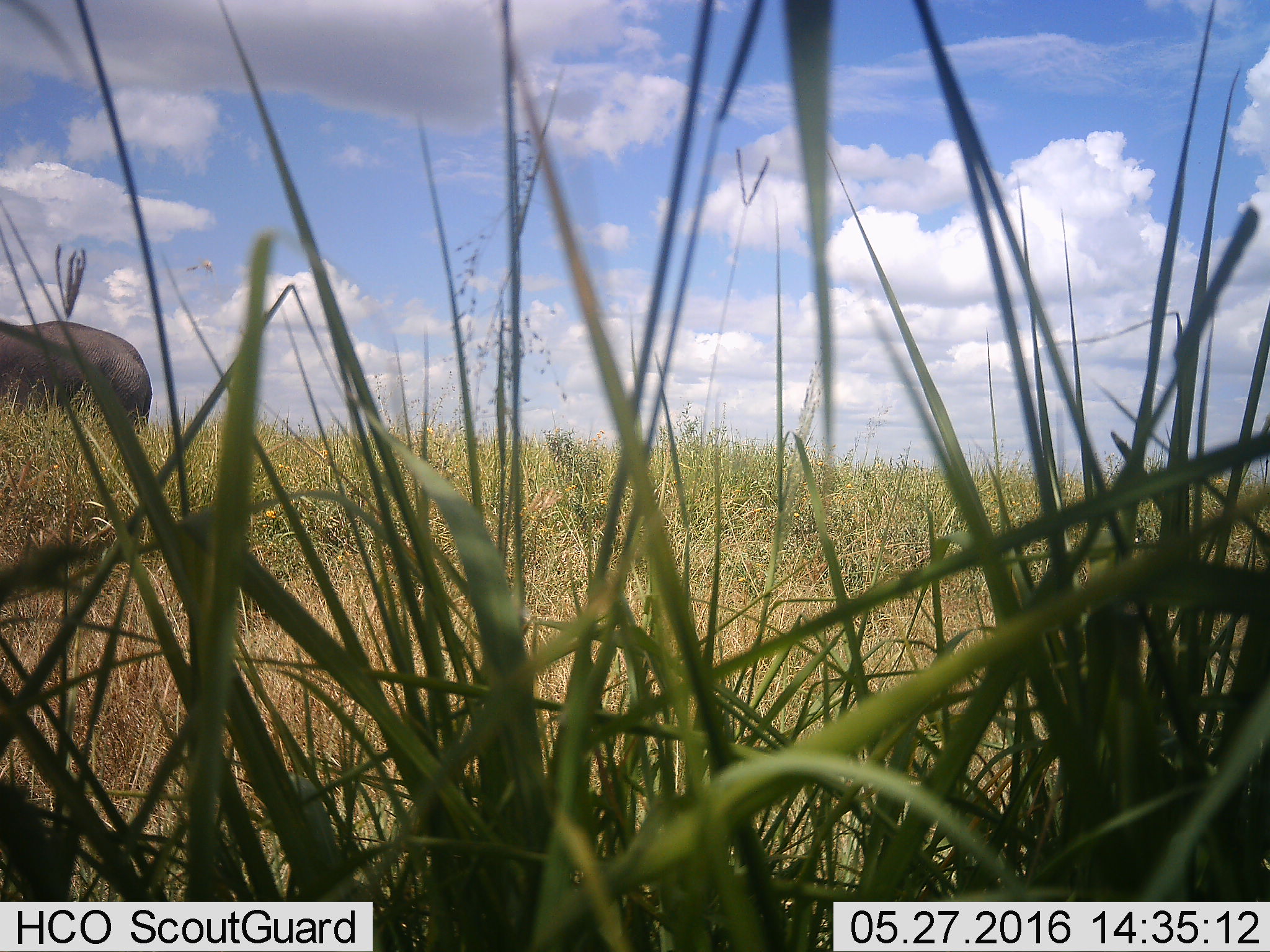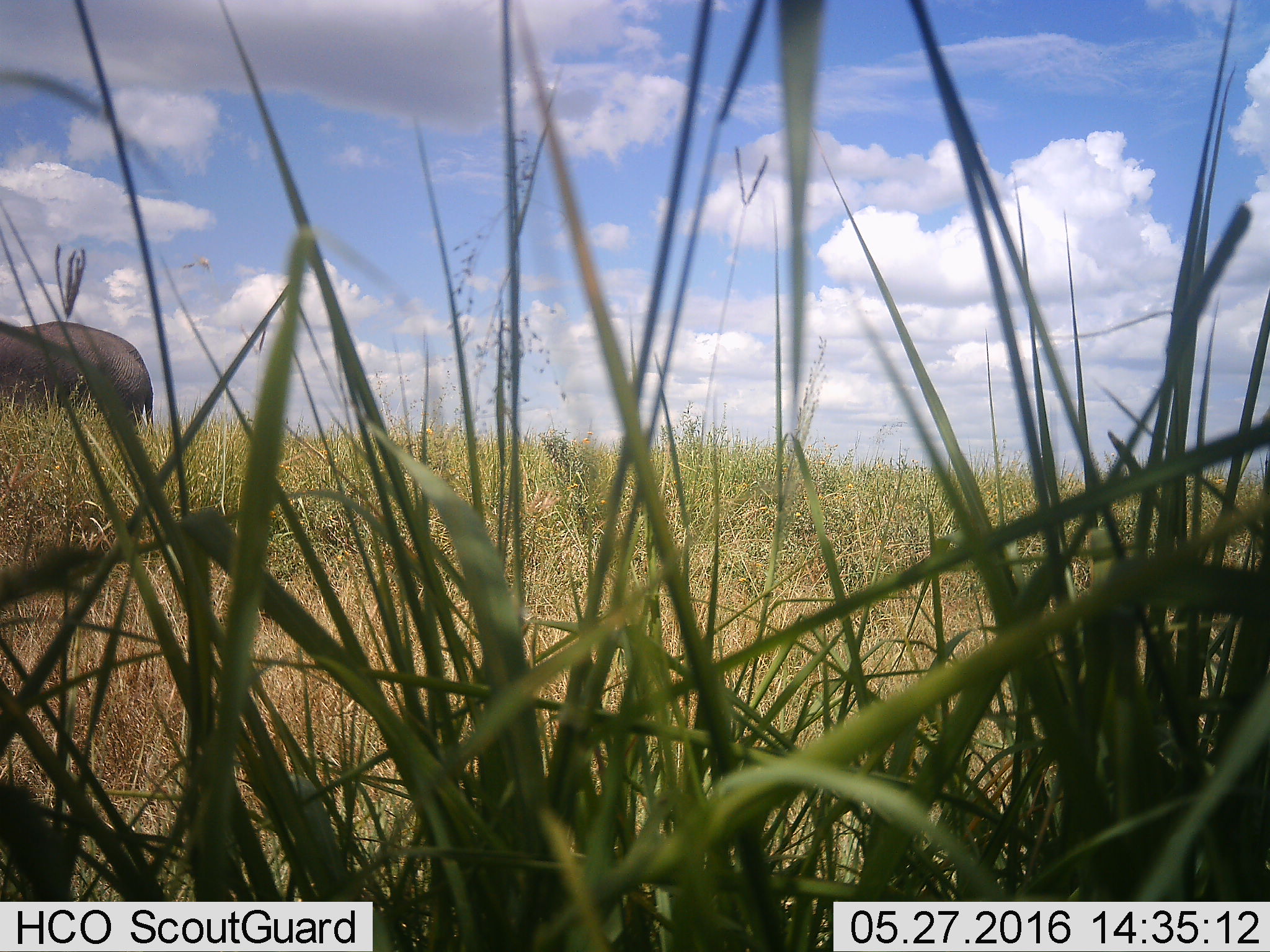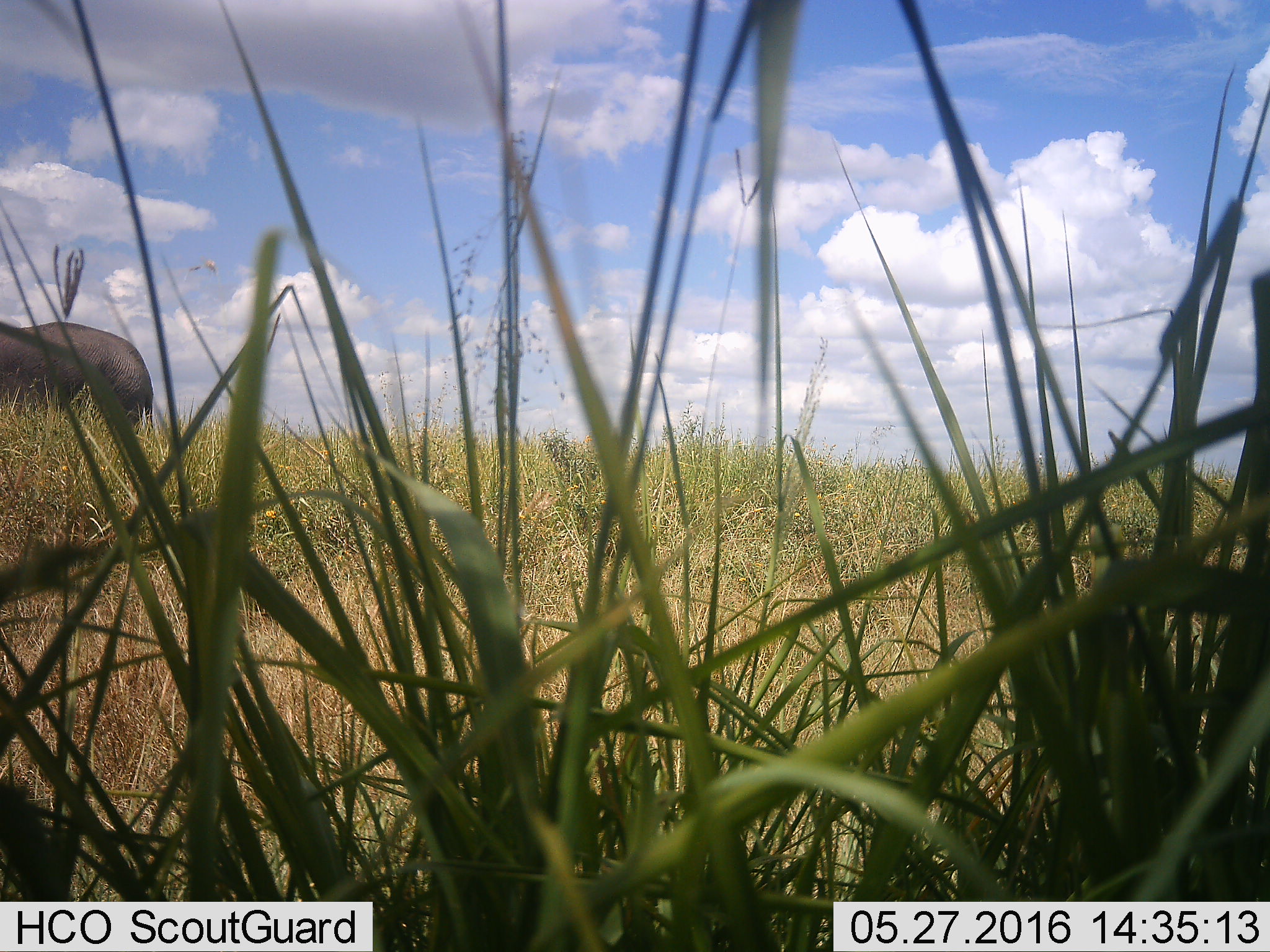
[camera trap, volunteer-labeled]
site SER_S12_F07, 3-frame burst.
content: unidentified animal